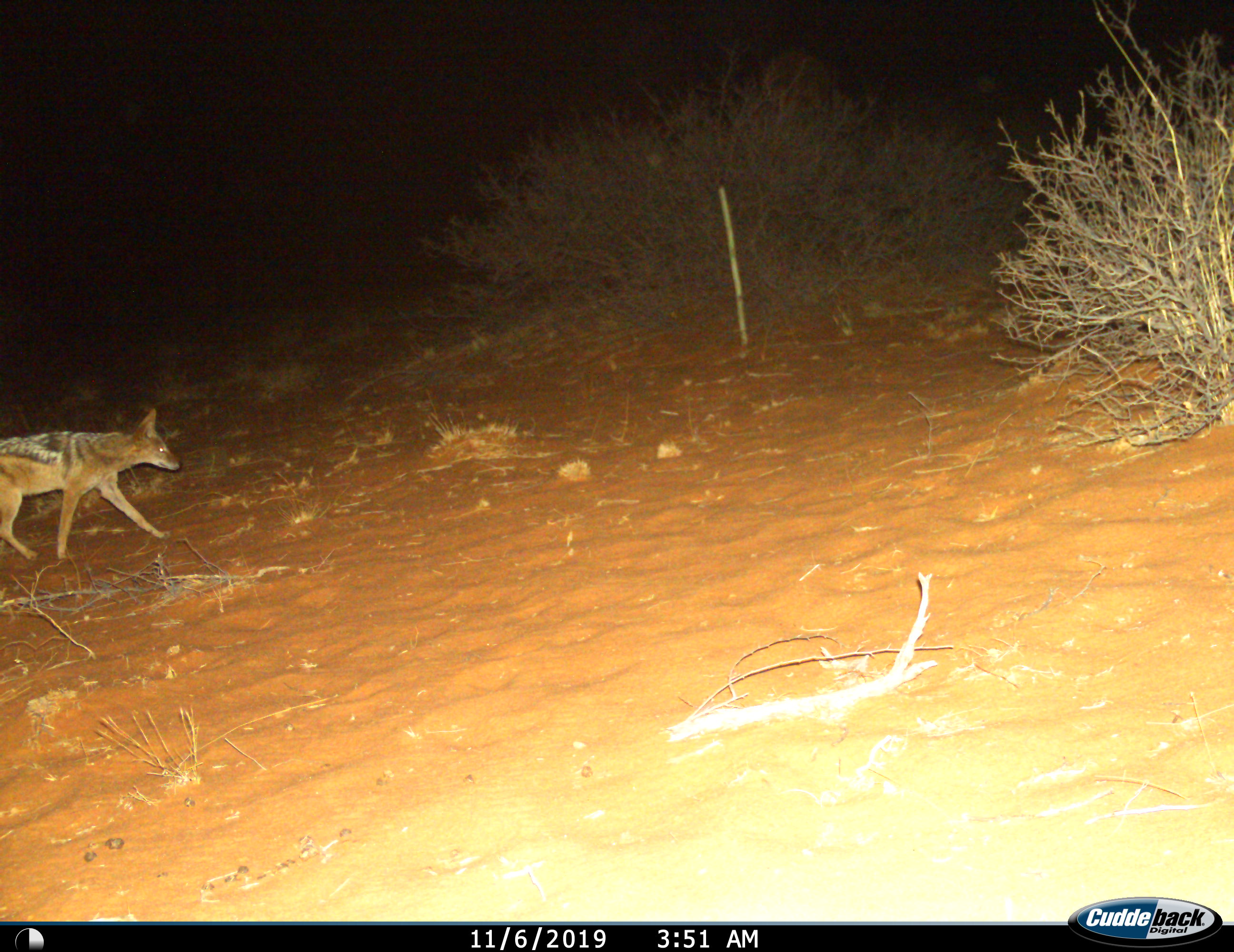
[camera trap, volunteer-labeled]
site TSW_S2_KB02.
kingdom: Animalia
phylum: Chordata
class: Mammalia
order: Carnivora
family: Canidae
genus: Lupulella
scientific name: Lupulella mesomelas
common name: black-backed jackal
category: jackalblackbacked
Jackalblackbacked (black-backed jackal) (Lupulella mesomelas), count 1. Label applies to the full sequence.